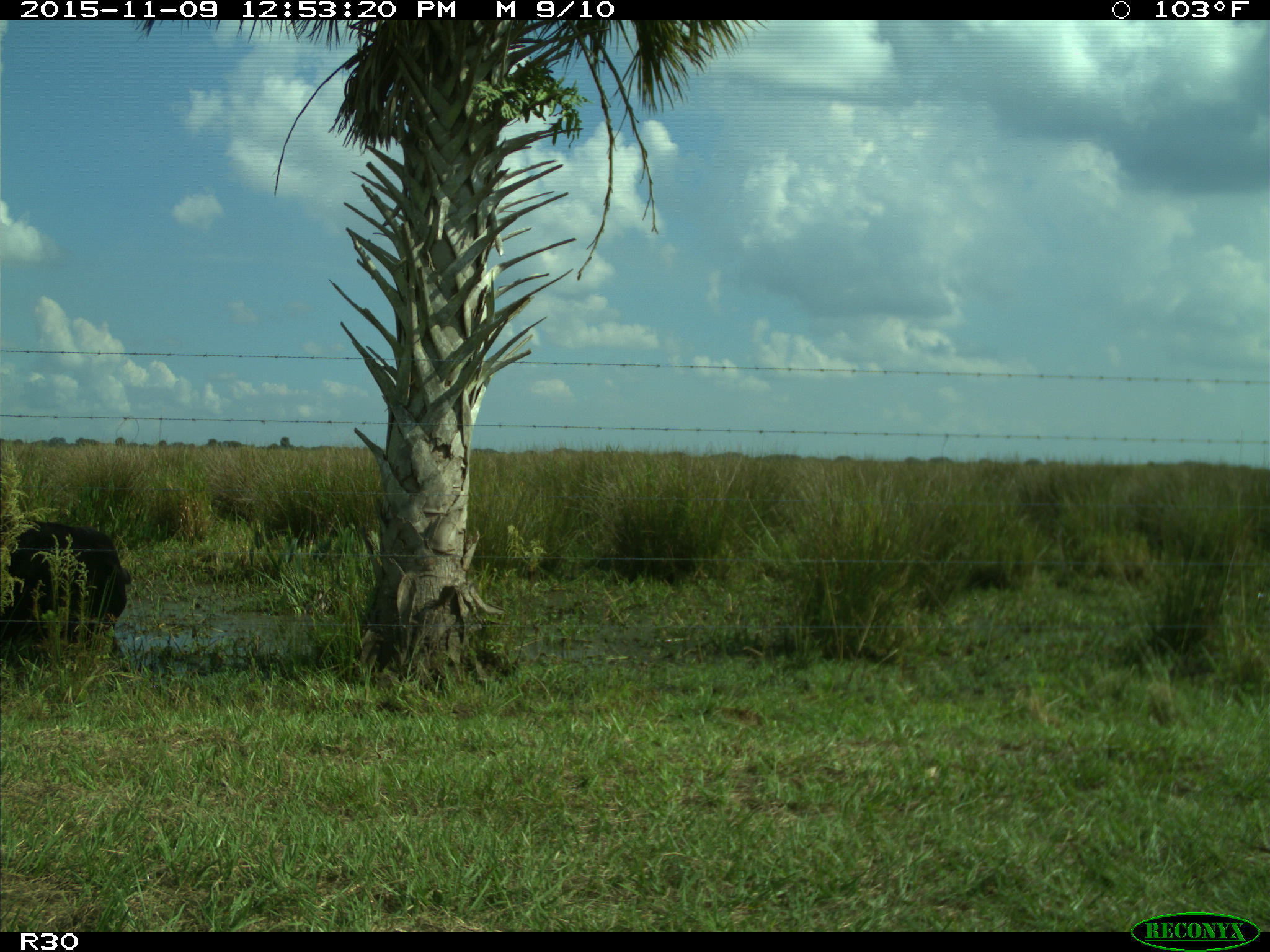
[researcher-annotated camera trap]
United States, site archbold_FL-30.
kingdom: Animalia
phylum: Chordata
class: Mammalia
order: Artiodactyla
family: Bovidae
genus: Bos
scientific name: Bos taurus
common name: domestic cow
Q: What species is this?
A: Bos taurus (domestic cow).